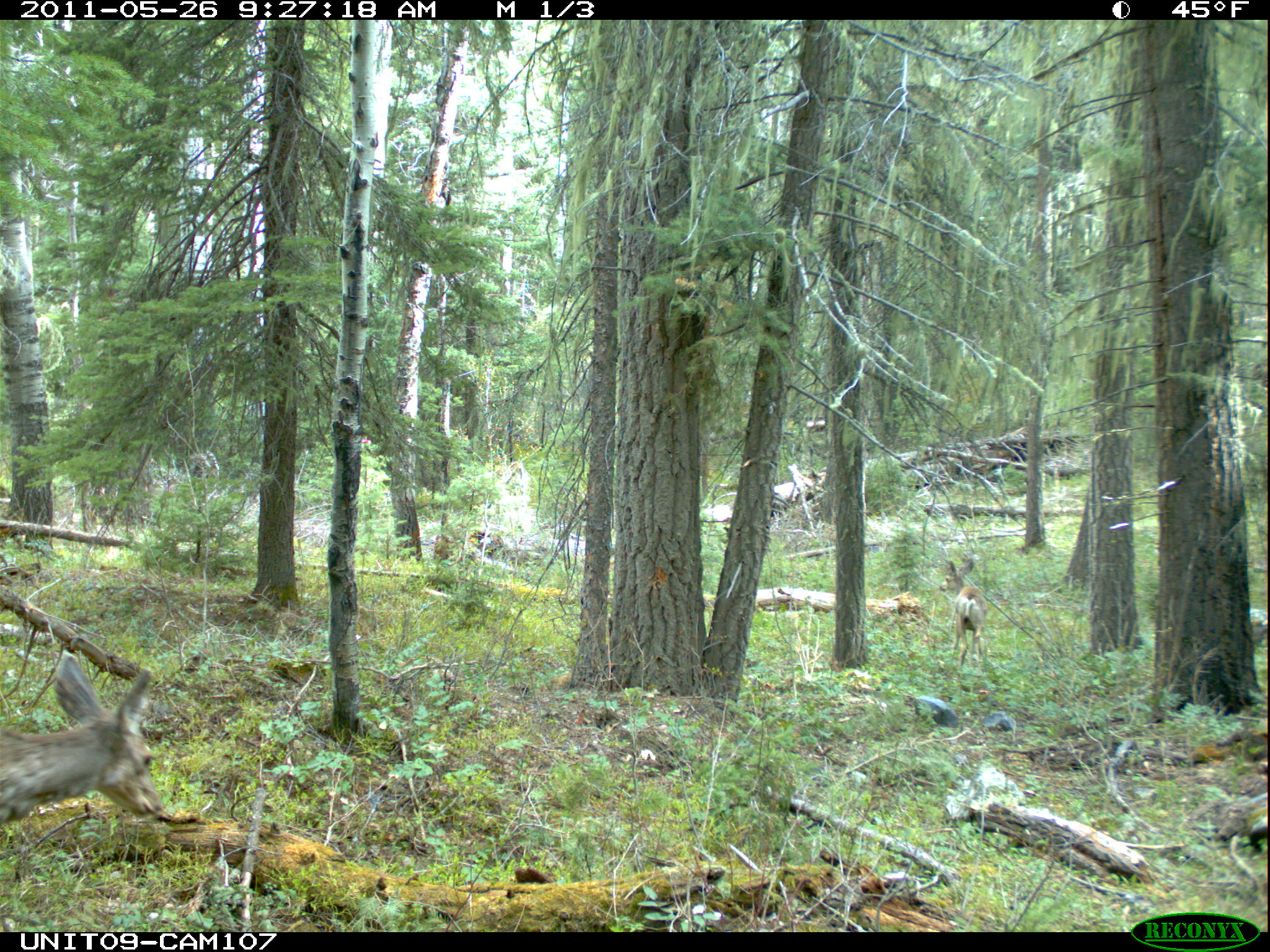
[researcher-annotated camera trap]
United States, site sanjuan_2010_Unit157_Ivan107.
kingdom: Animalia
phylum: Chordata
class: Mammalia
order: Artiodactyla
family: Cervidae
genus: Odocoileus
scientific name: Odocoileus hemionus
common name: mule deer